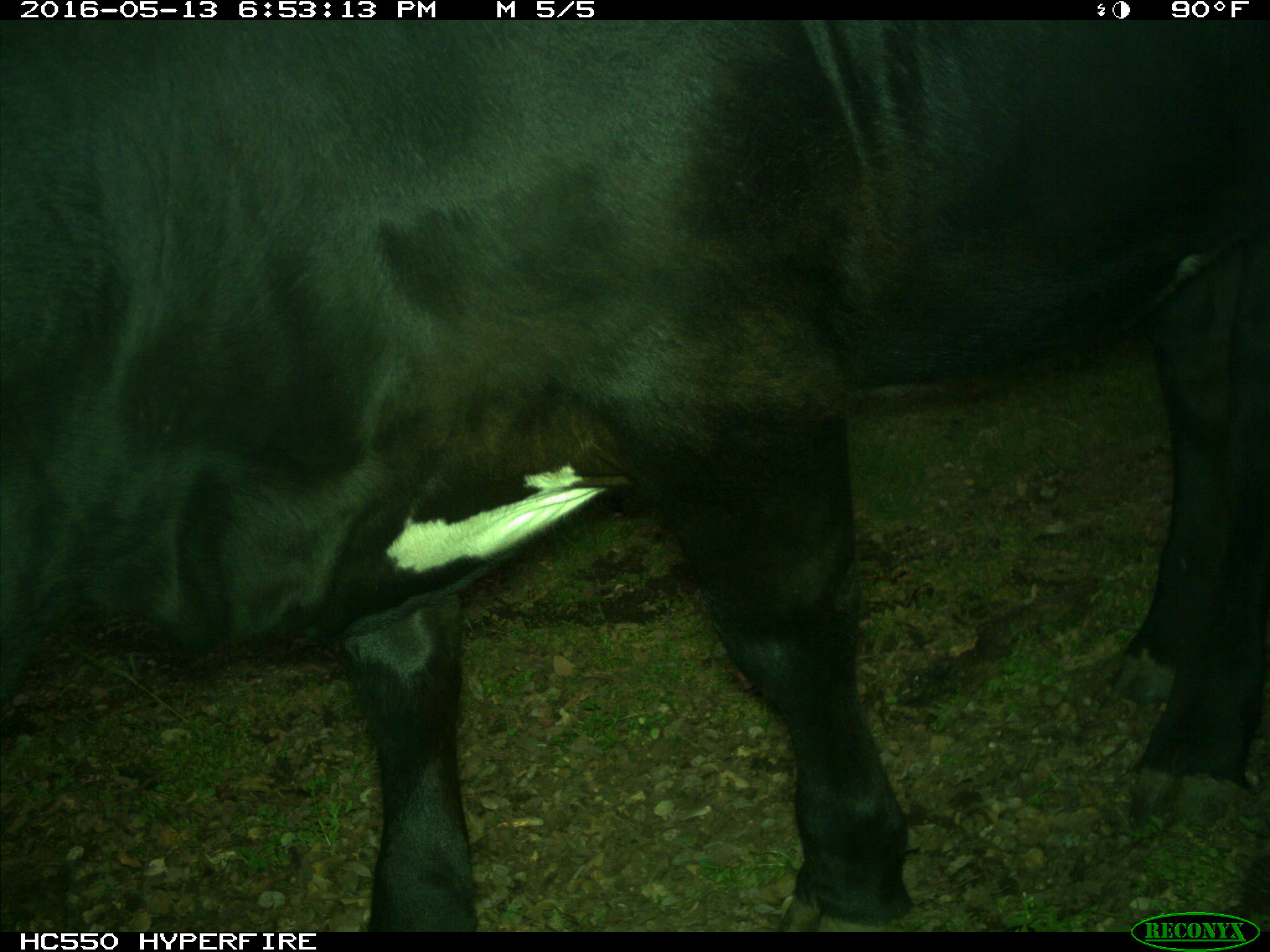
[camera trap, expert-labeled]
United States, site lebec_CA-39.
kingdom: Animalia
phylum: Chordata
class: Mammalia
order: Artiodactyla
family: Bovidae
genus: Bos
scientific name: Bos taurus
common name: domestic cow